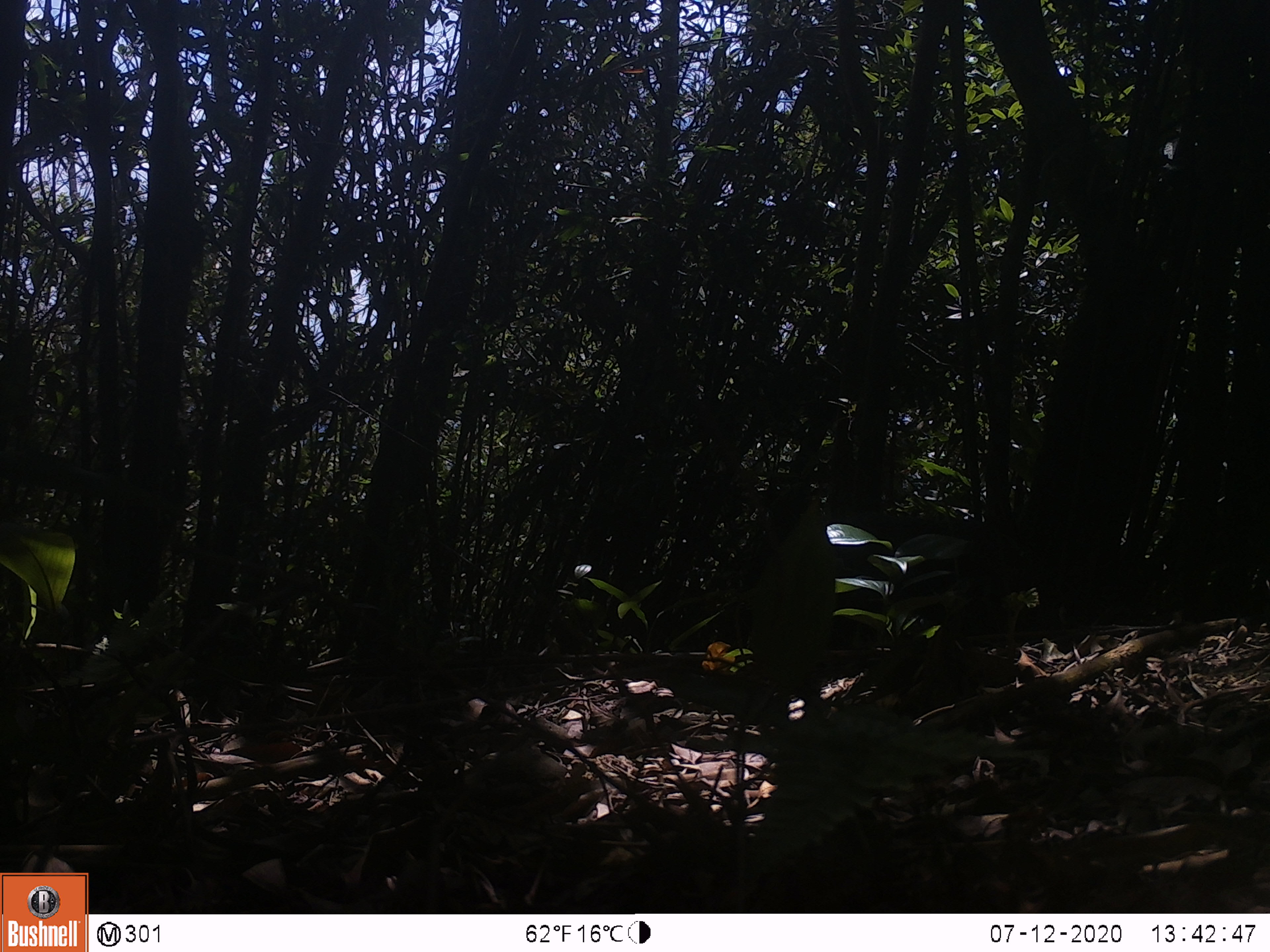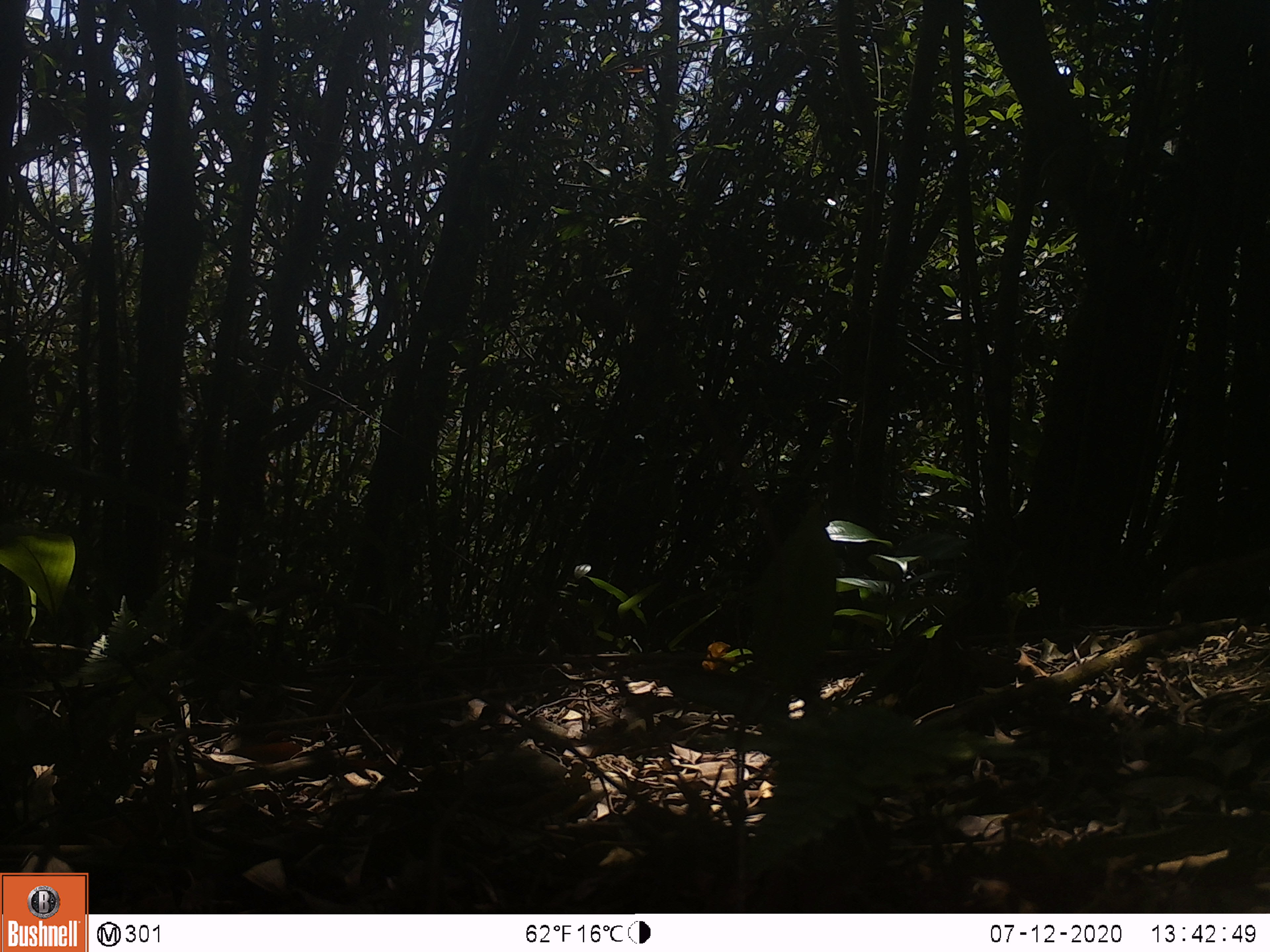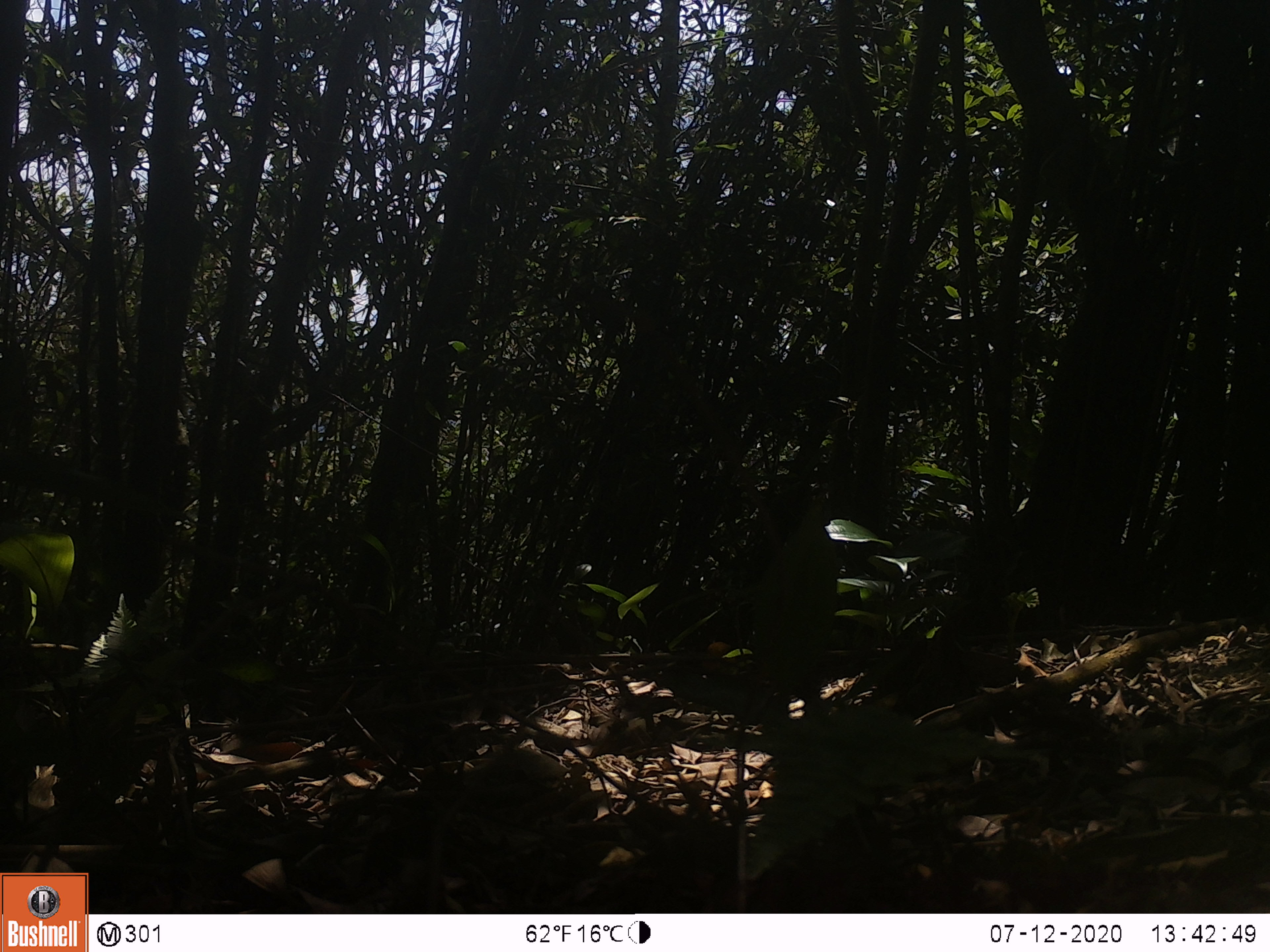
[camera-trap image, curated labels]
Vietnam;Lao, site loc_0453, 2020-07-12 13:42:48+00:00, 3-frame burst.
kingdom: Animalia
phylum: Chordata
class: Mammalia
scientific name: Mammalia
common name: mammal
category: unidentified mammal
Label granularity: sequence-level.